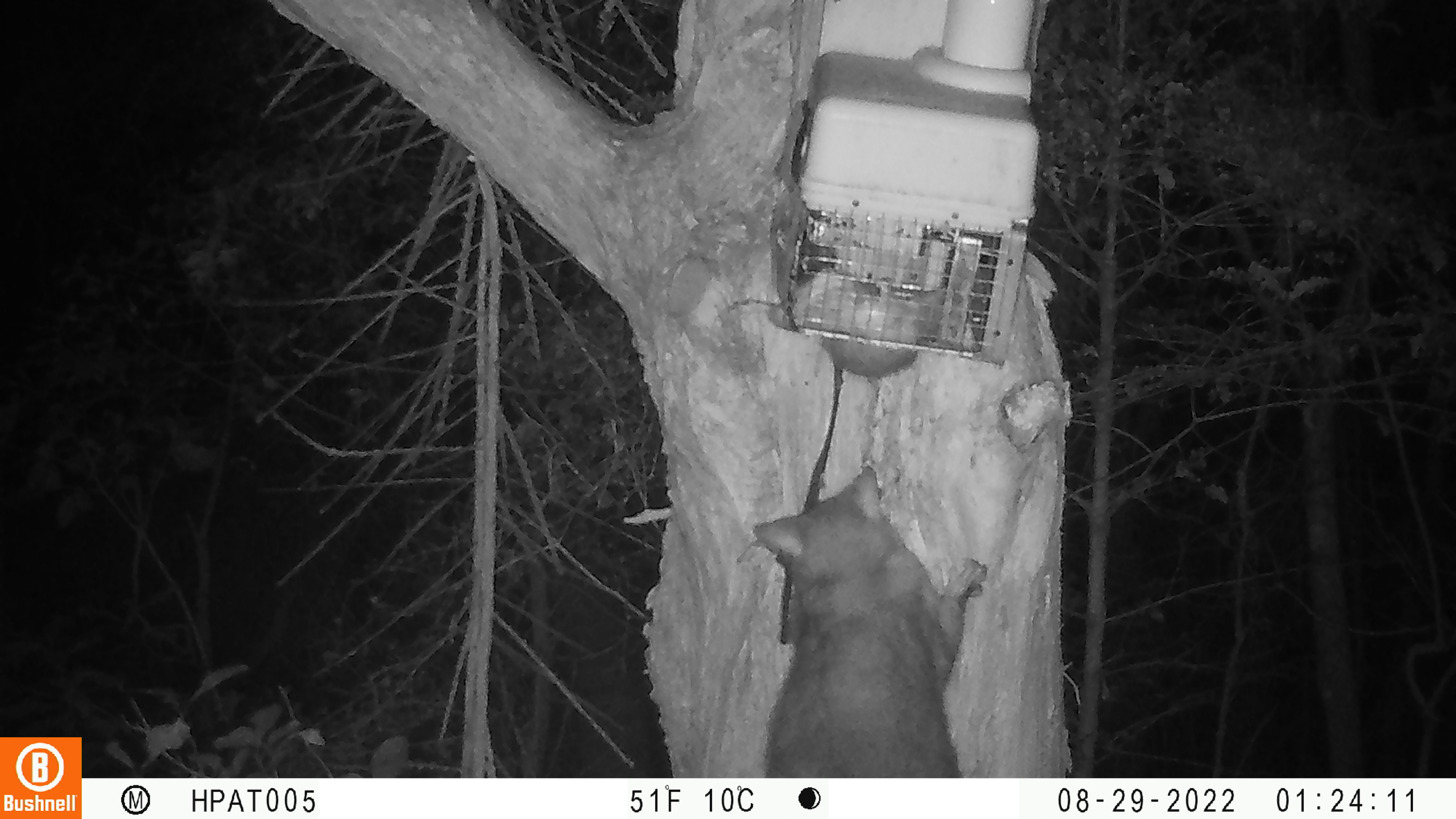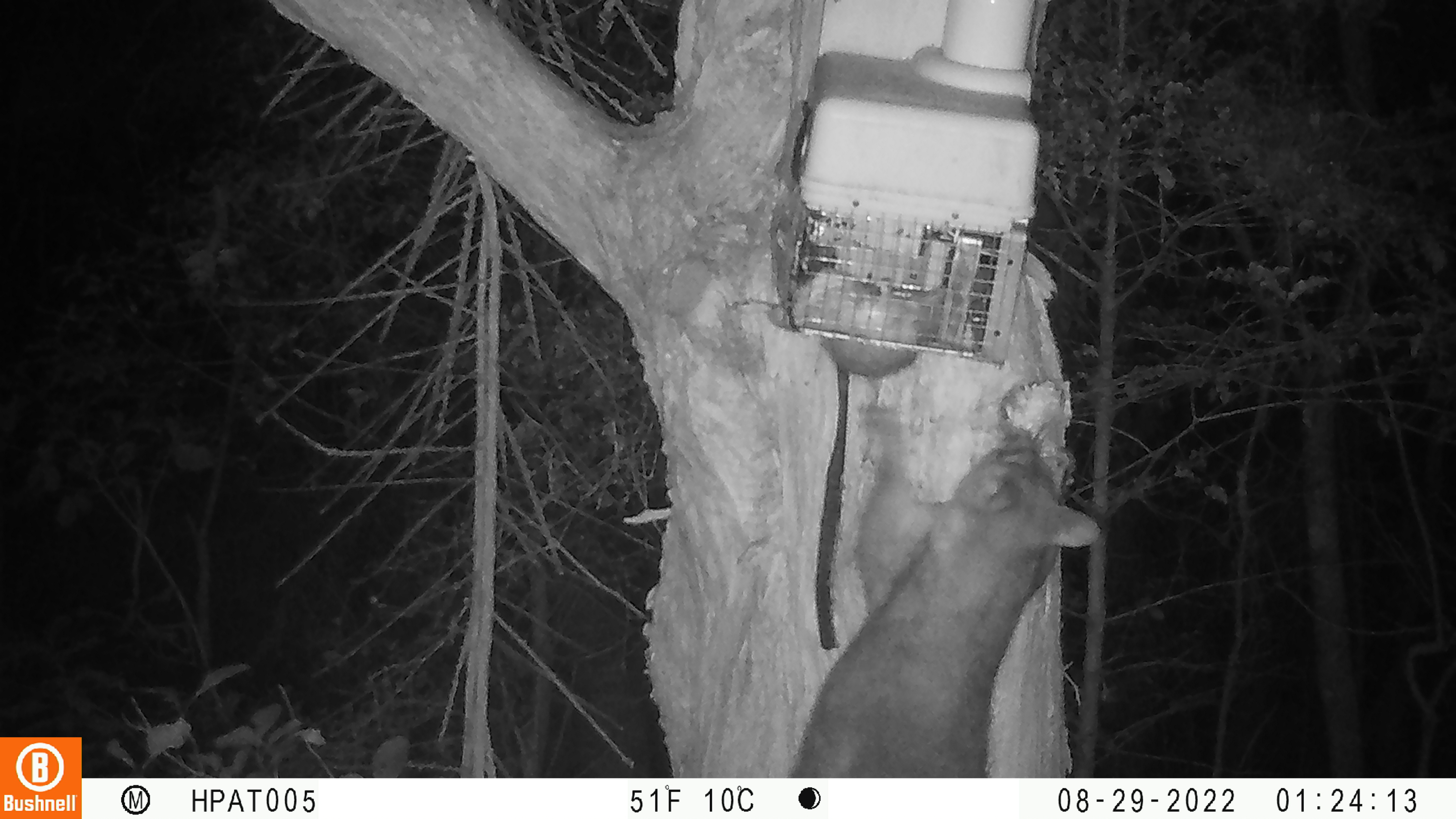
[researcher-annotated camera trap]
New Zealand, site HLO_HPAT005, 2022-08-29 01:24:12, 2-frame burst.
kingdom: Animalia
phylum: Chordata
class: Mammalia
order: Diprotodontia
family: Phalangeridae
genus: Trichosurus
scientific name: Trichosurus vulpecula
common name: common brushtail possum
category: possum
Possum (common brushtail possum) (Trichosurus vulpecula).